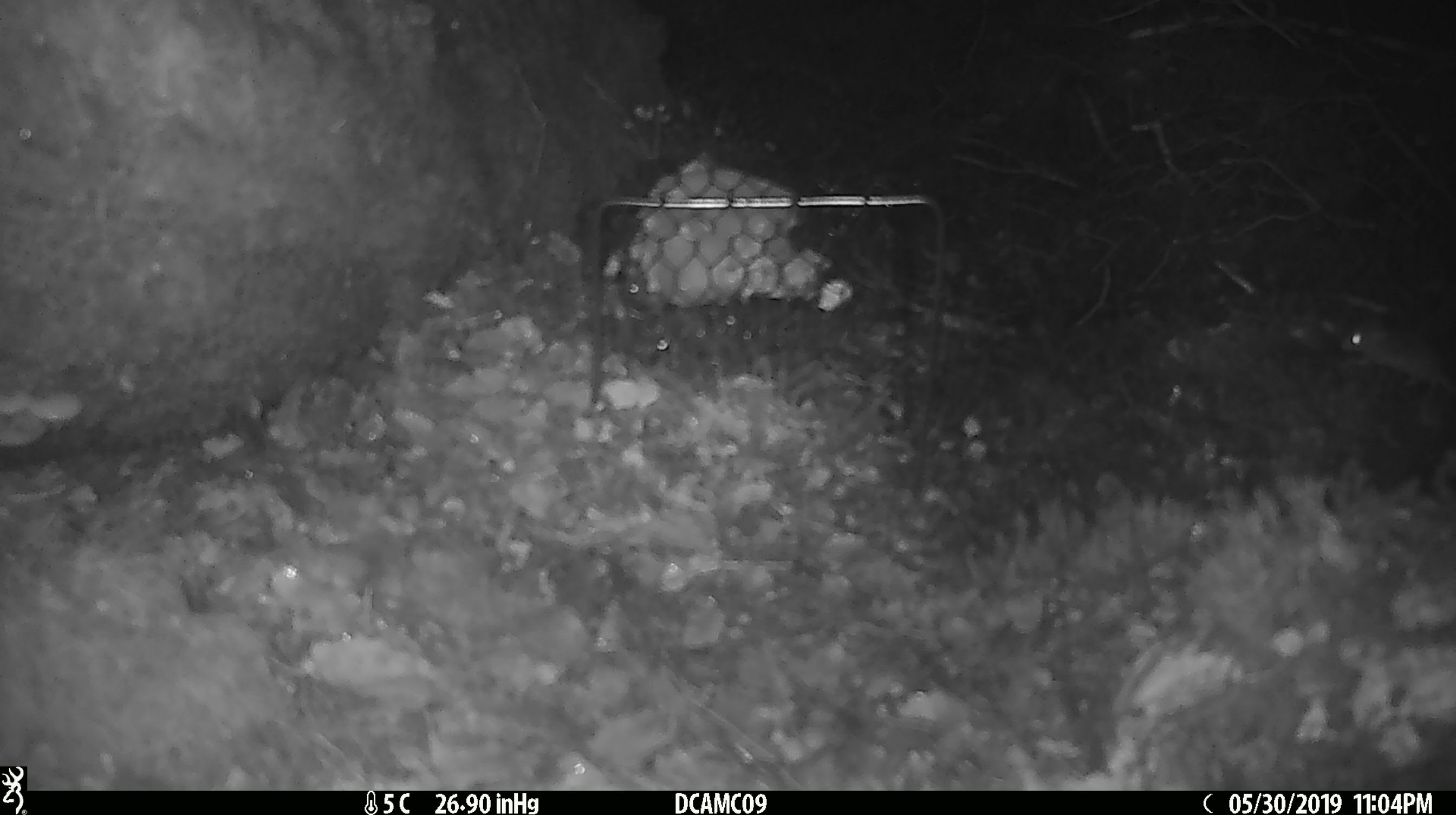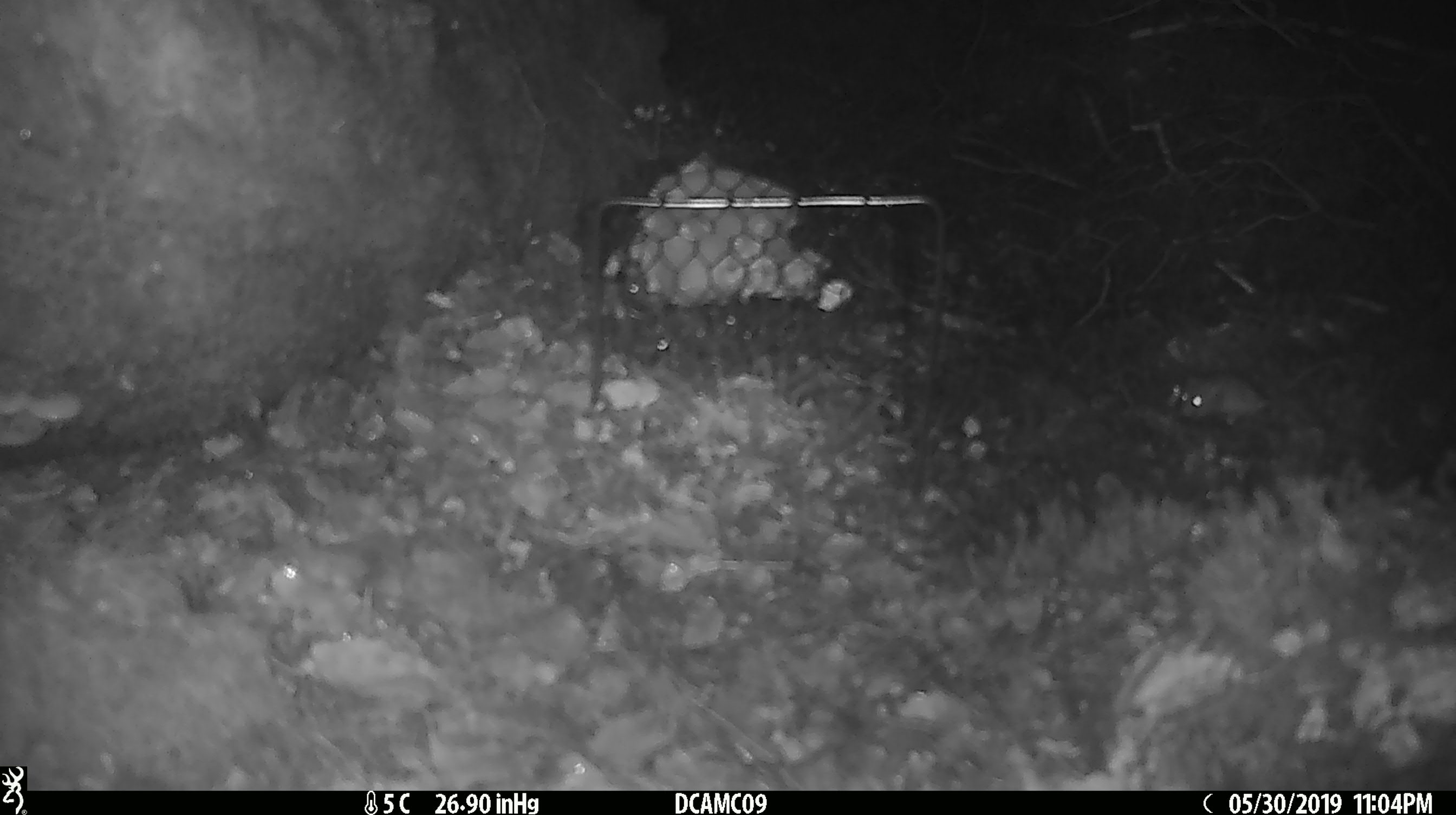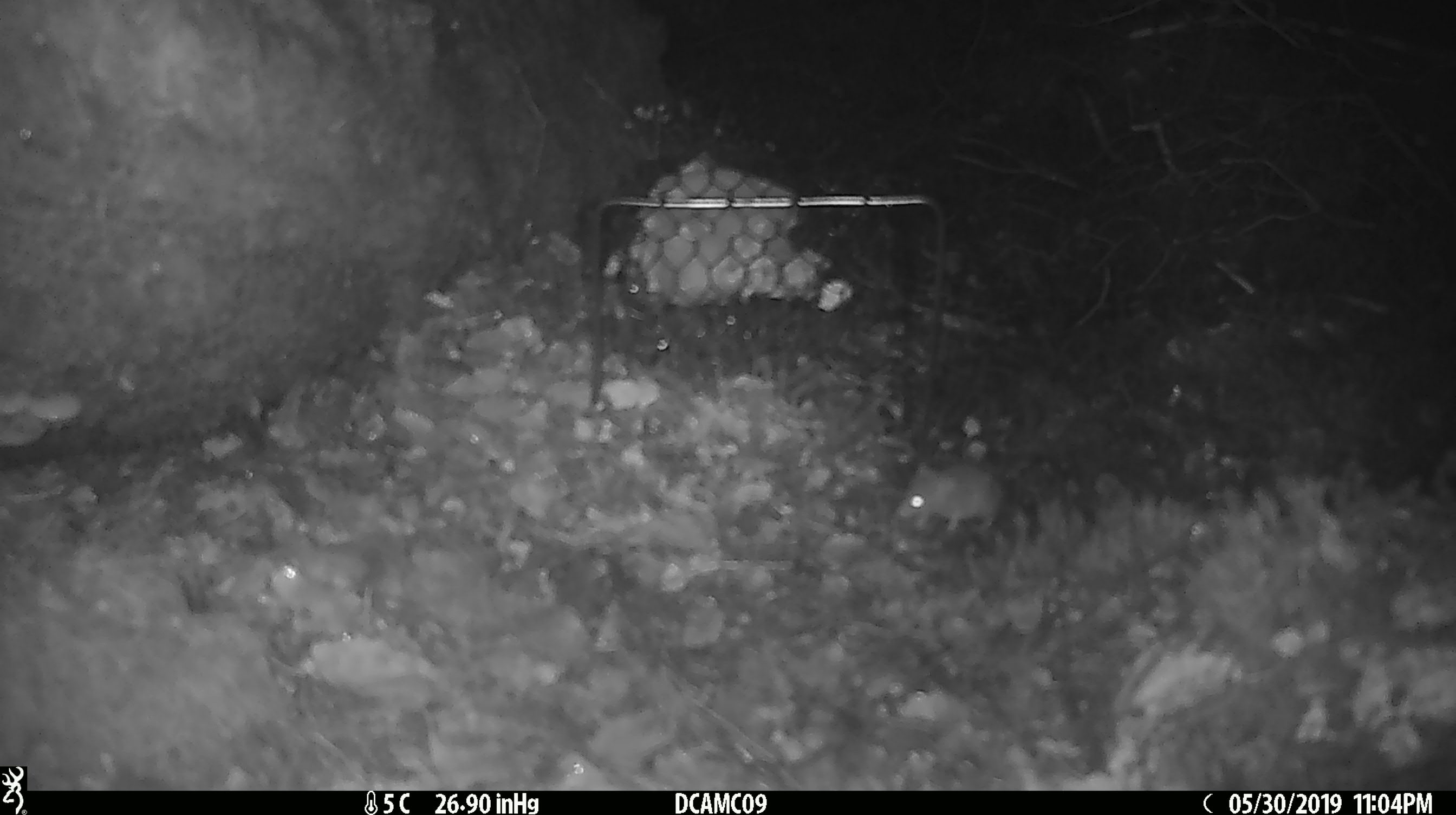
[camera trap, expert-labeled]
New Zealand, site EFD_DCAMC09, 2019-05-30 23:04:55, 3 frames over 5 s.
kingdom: Animalia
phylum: Chordata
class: Mammalia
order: Rodentia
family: Muridae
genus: Mus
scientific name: Mus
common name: mouse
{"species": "mouse (Mus)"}